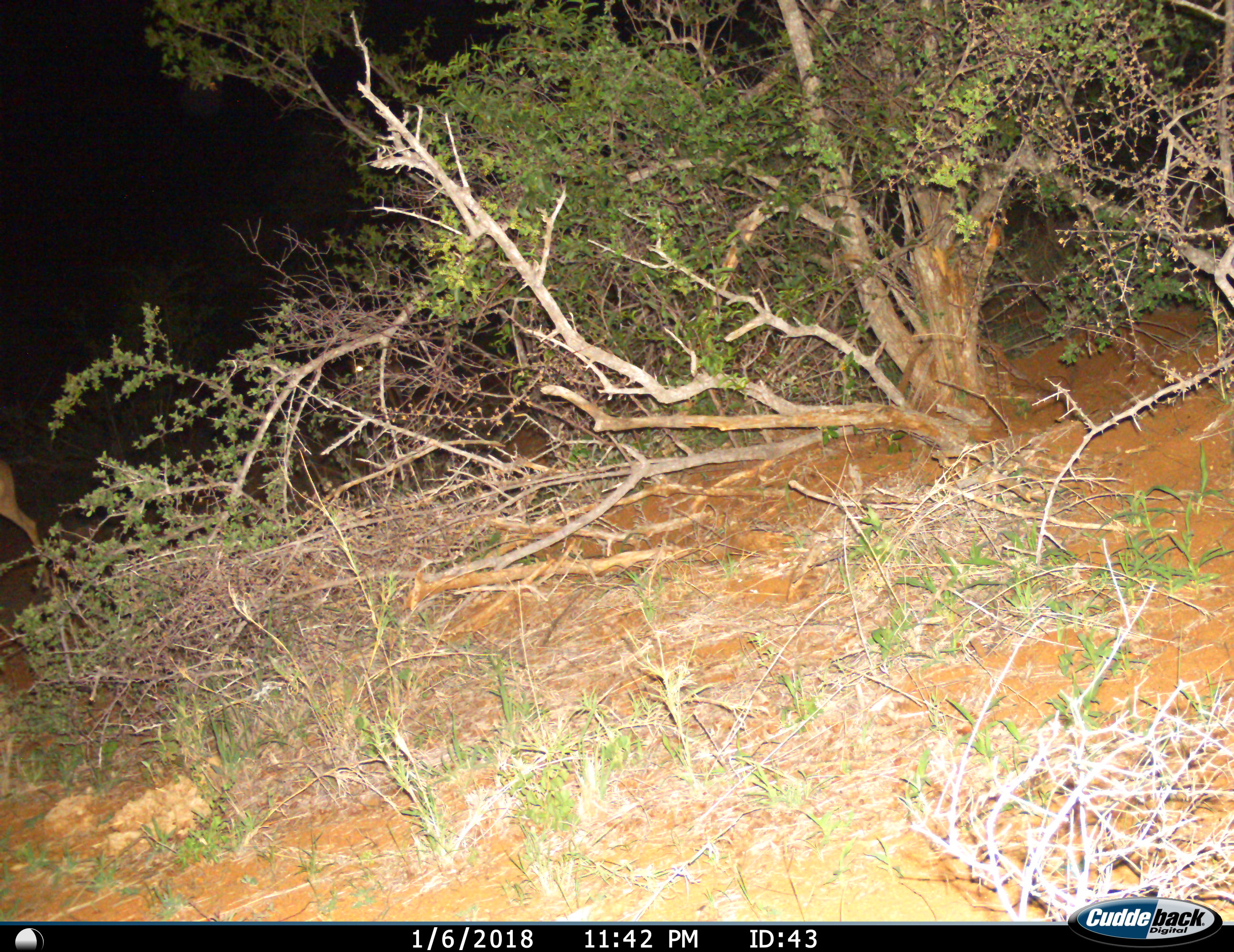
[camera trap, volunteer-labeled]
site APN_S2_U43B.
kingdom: Animalia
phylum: Chordata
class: Mammalia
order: Artiodactyla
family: Bovidae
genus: Aepyceros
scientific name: Aepyceros melampus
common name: impala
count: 1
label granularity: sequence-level